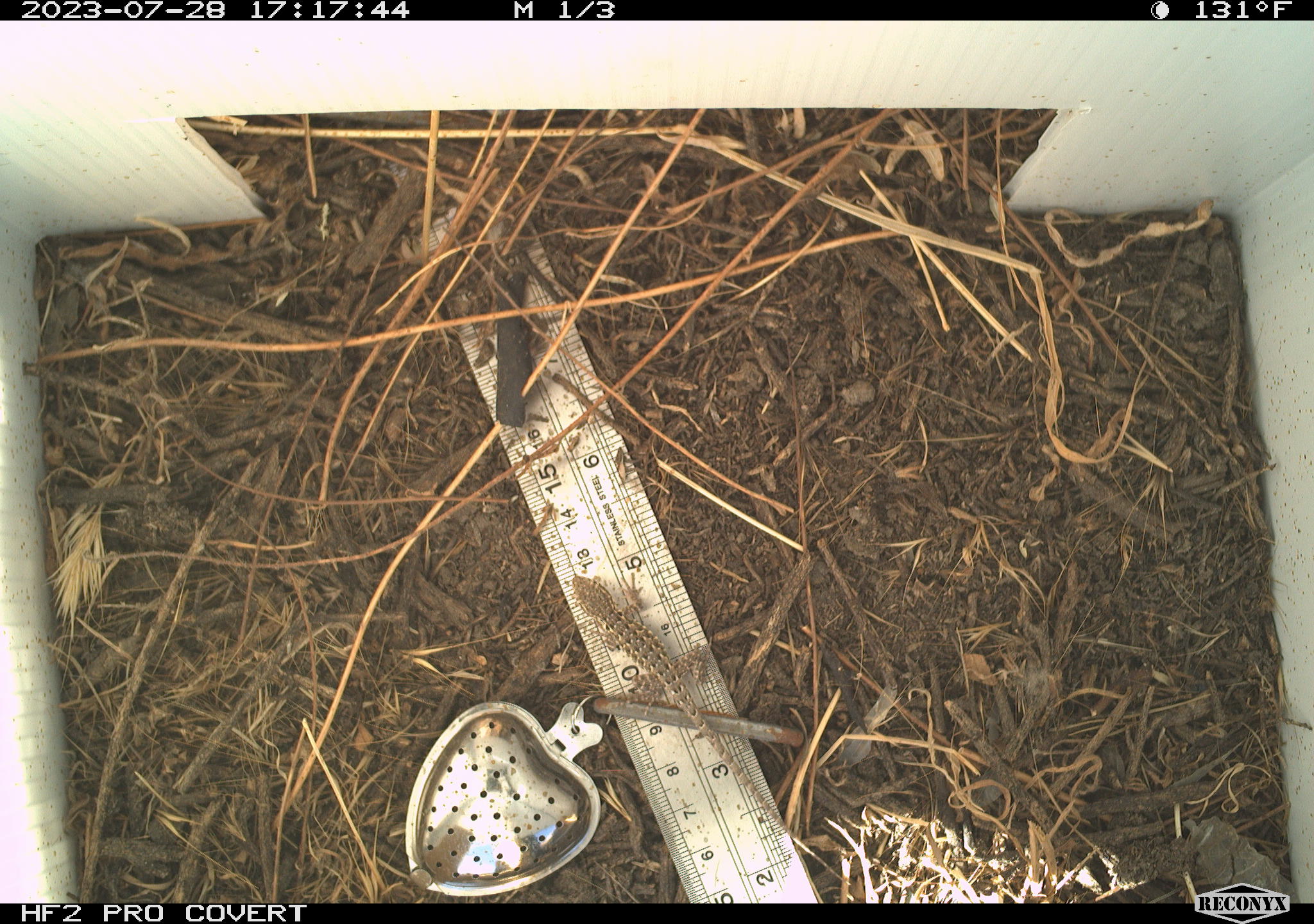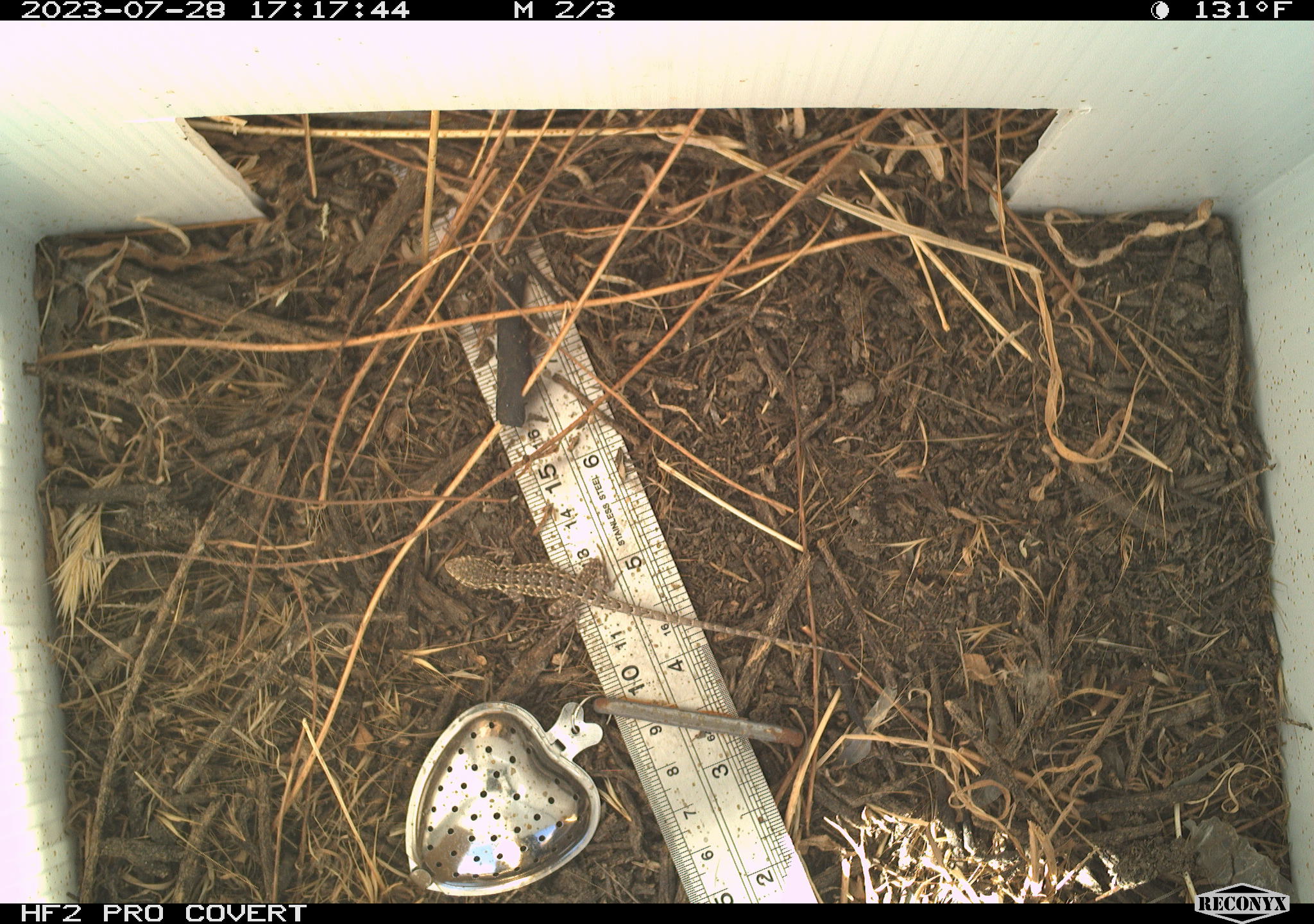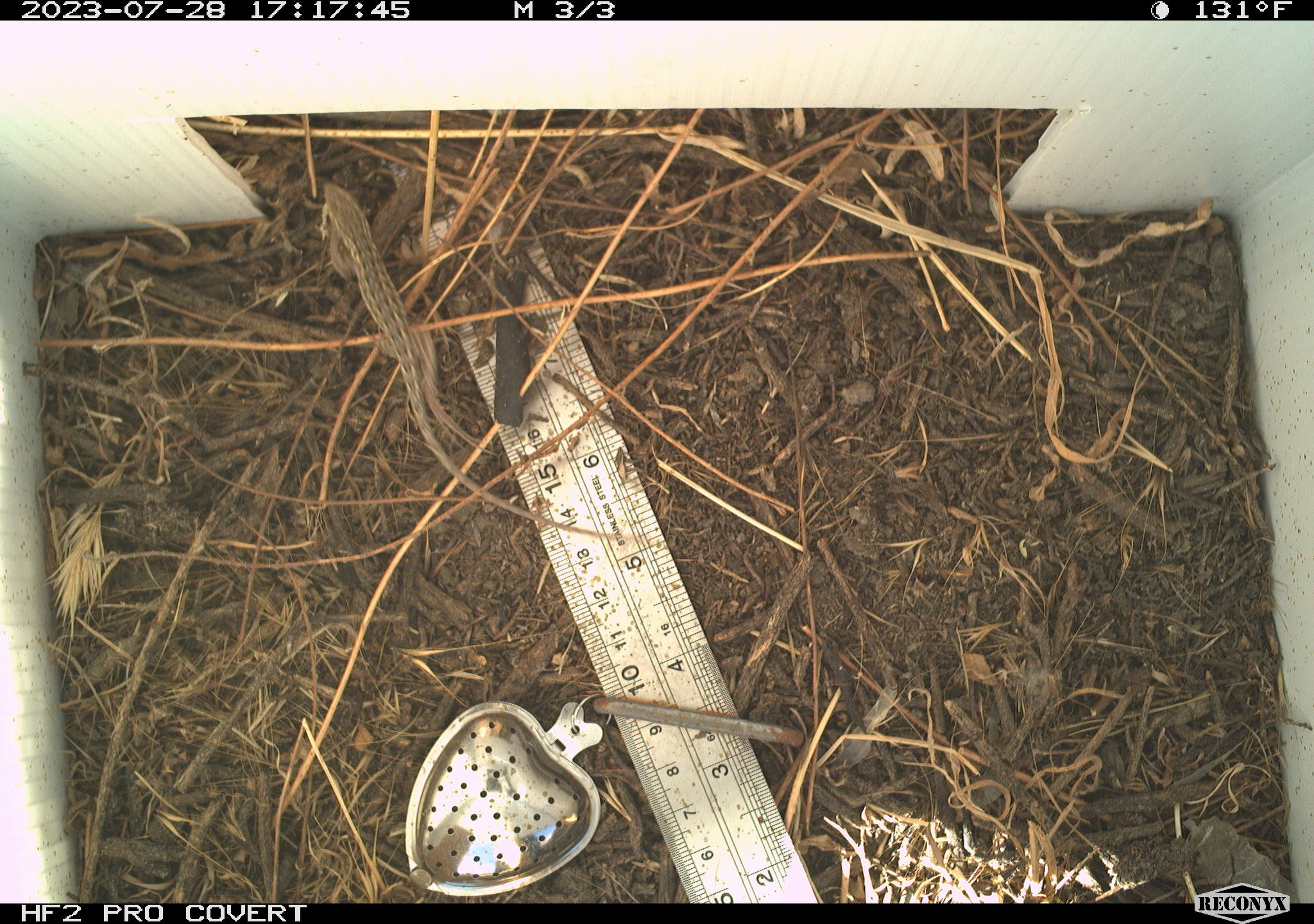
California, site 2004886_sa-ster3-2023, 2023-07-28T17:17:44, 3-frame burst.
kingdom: Animalia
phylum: Chordata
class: Reptilia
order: Squamata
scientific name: Squamata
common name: lizards and snakes